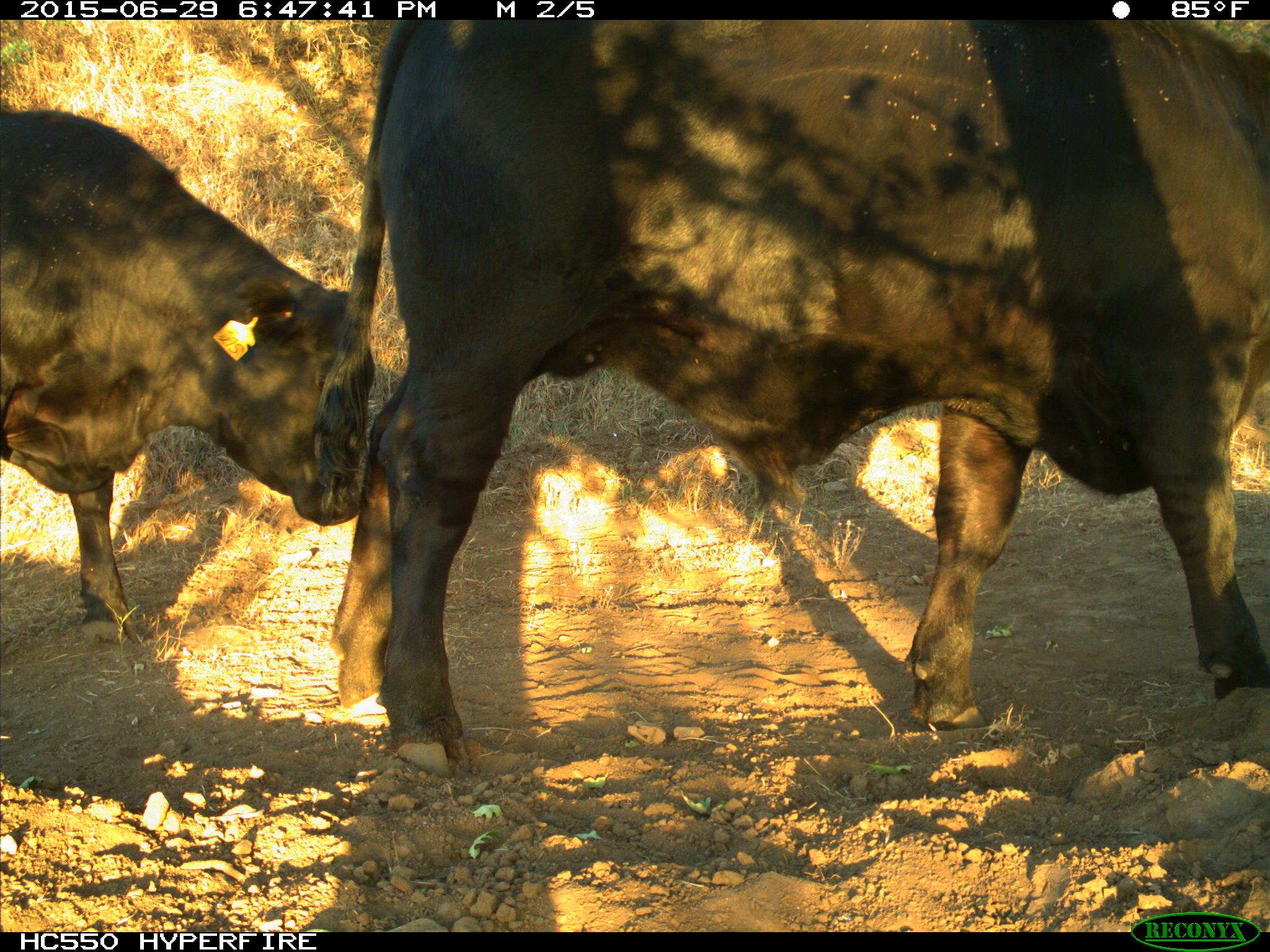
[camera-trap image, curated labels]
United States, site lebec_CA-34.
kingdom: Animalia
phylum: Chordata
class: Mammalia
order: Artiodactyla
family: Bovidae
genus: Bos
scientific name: Bos taurus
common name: domestic cow